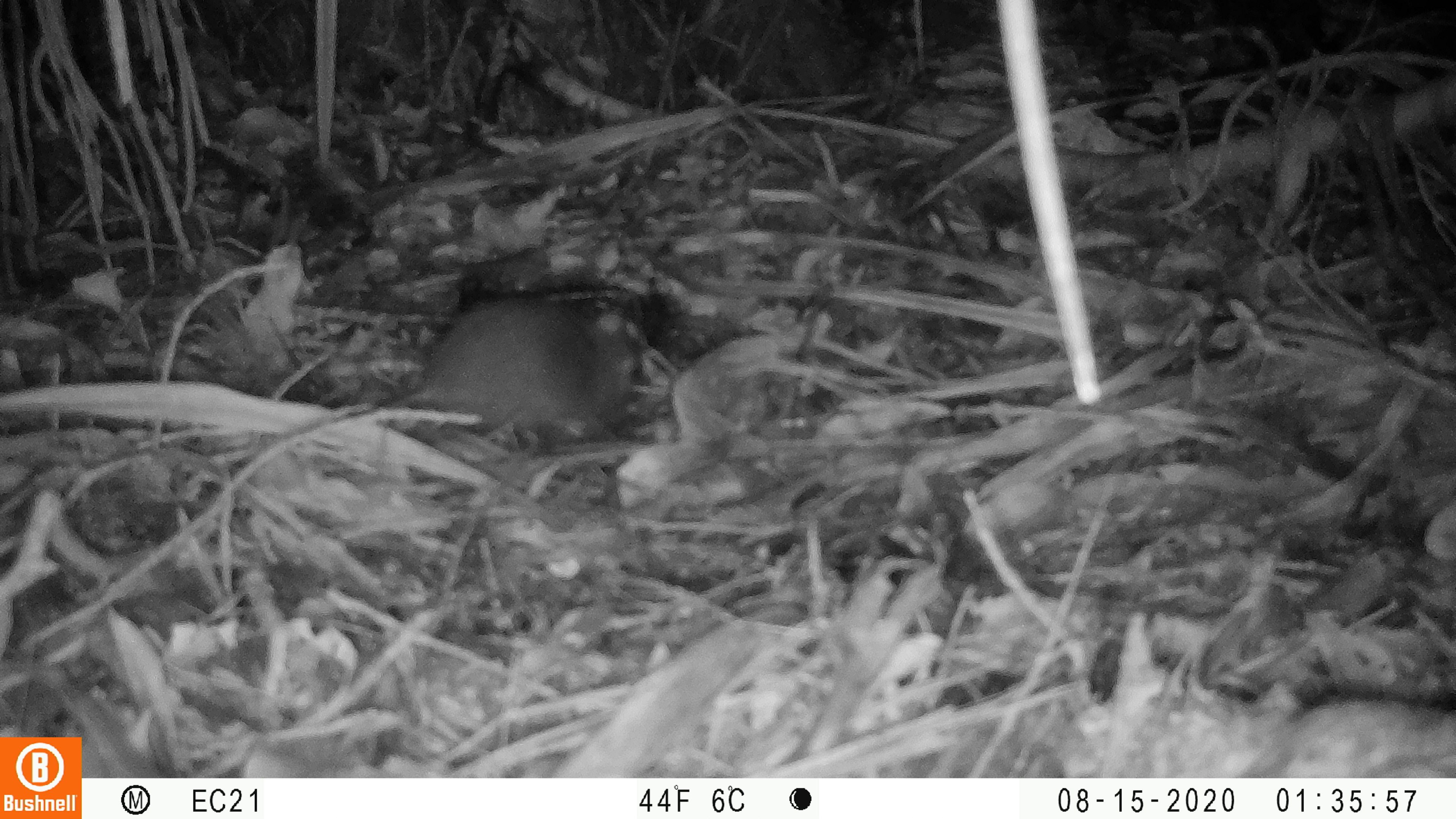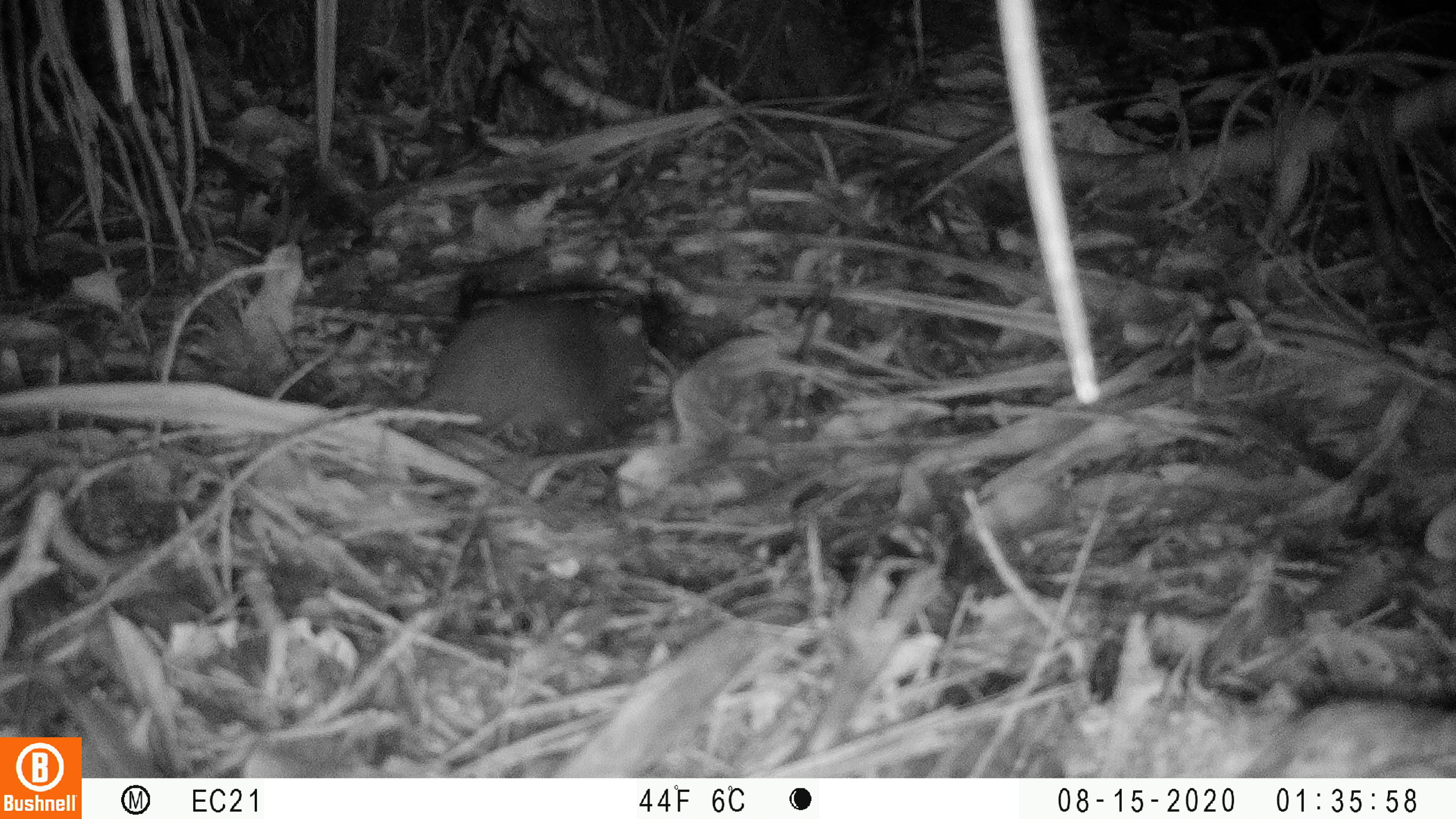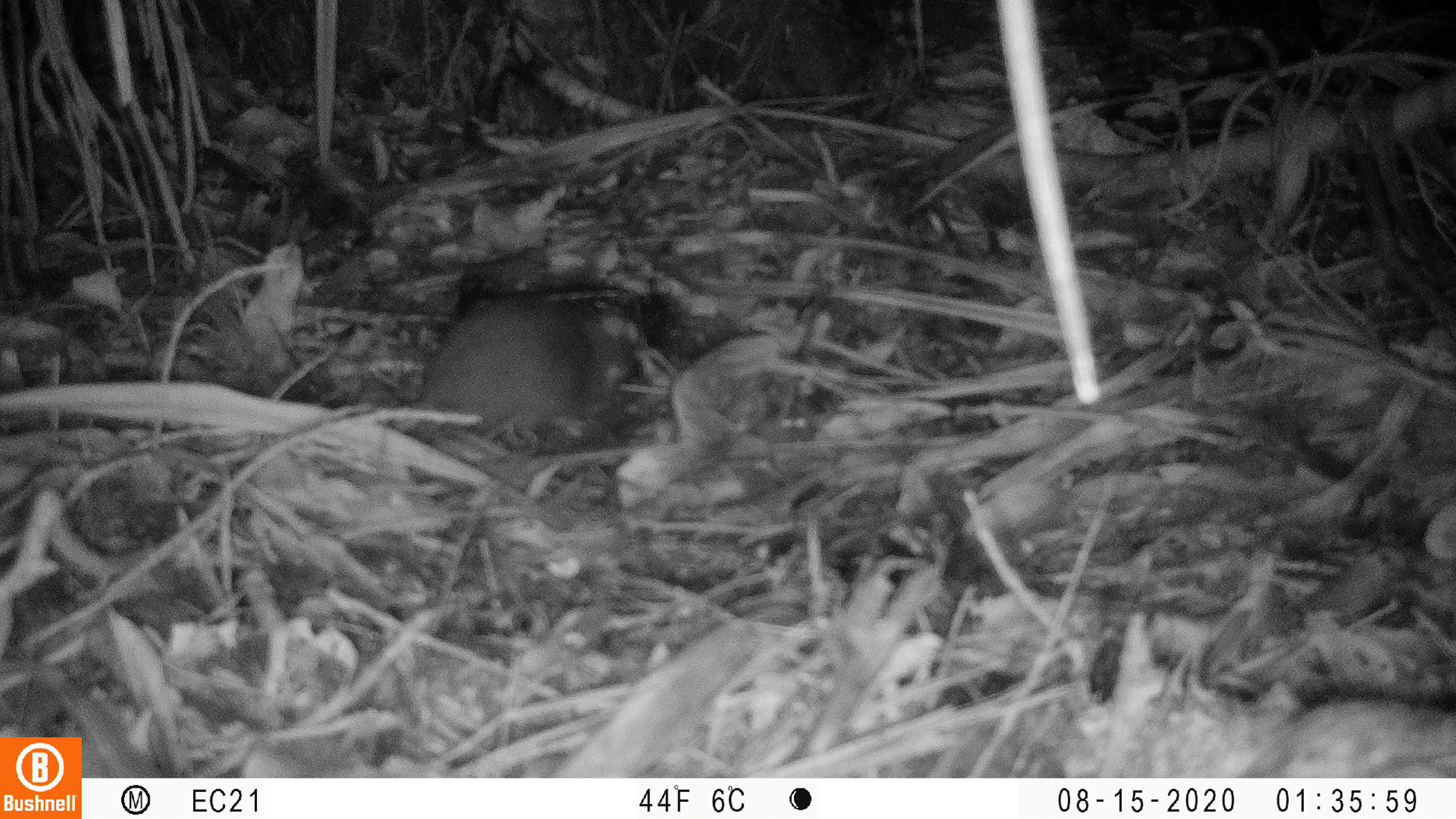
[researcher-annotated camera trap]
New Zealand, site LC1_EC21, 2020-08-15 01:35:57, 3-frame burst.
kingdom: Animalia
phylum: Chordata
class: Mammalia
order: Rodentia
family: Muridae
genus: Rattus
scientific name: Rattus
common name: rat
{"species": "rat (Rattus)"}